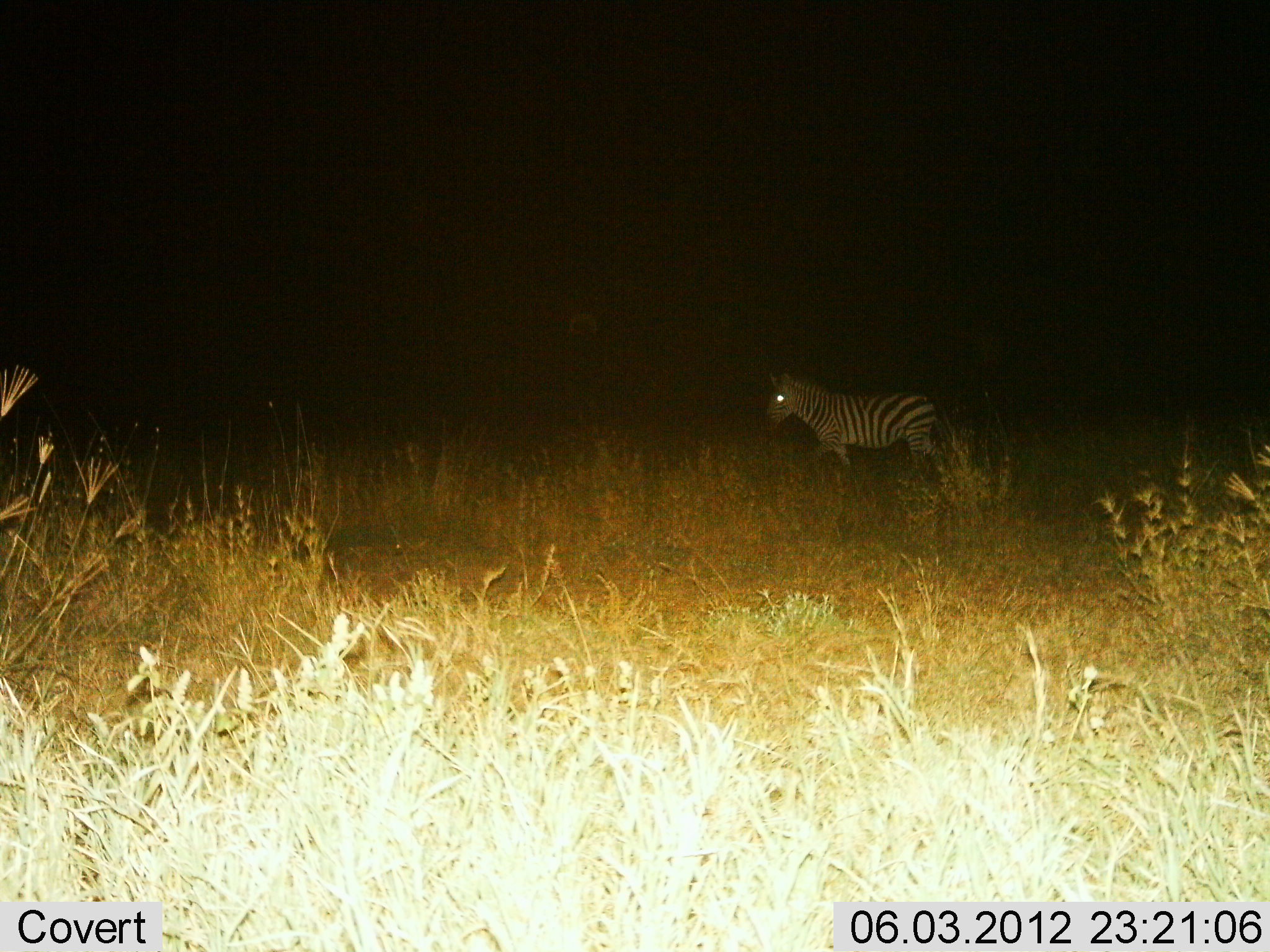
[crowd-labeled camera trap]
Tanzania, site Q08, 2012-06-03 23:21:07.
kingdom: Animalia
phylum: Chordata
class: Mammalia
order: Perissodactyla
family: Equidae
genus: Equus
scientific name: Equus quagga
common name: plains zebra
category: zebra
Zebra (plains zebra) (Equus quagga), count 1. Behavior (volunteer vote fractions): standing 25%, resting 0%, moving 75%, interacting 0%. Young present (vote fraction): 8%. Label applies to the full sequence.